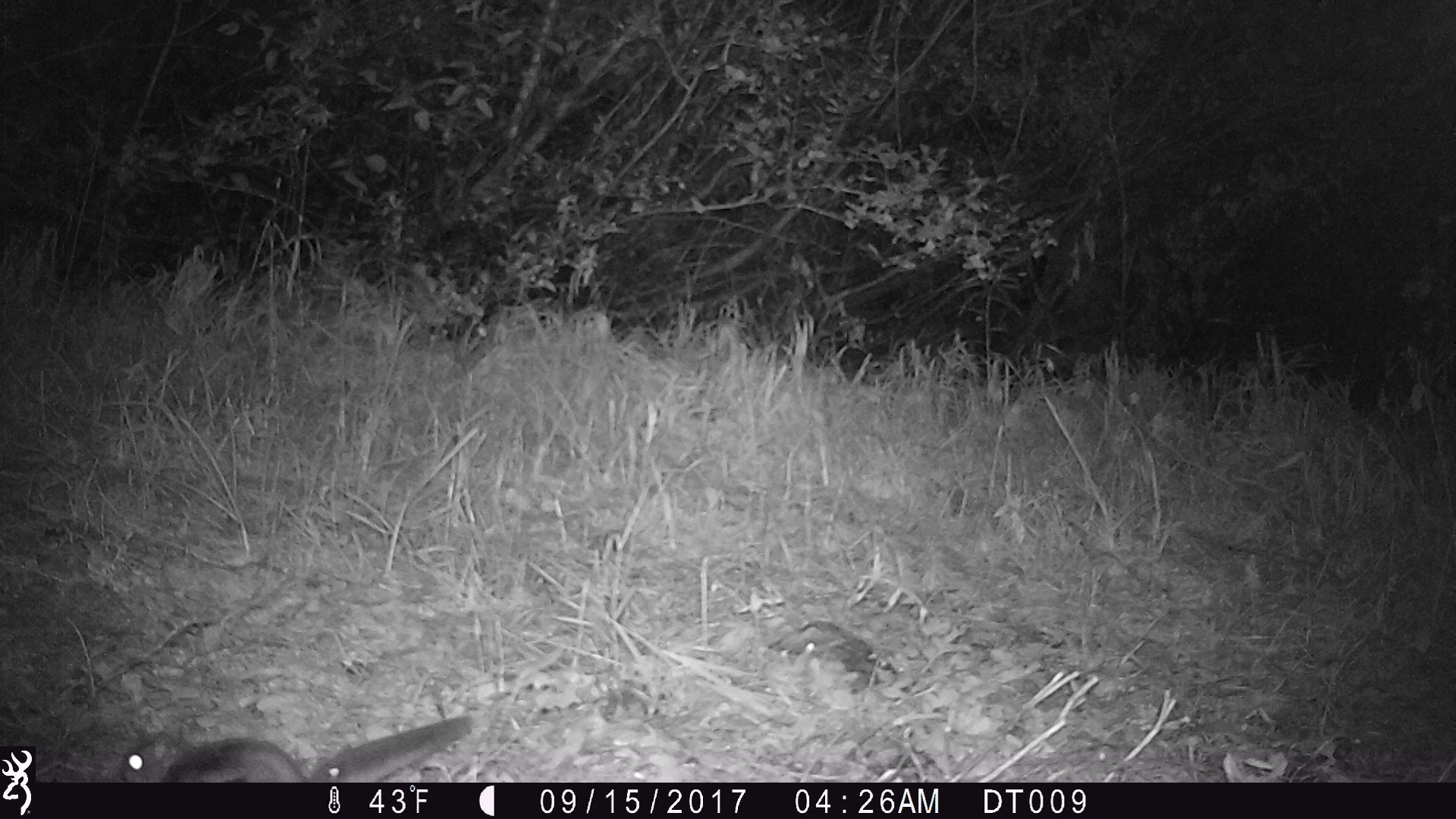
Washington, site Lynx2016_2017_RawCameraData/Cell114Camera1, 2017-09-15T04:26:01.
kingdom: Animalia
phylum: Chordata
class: Mammalia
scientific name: Mammalia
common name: small mammal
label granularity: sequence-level